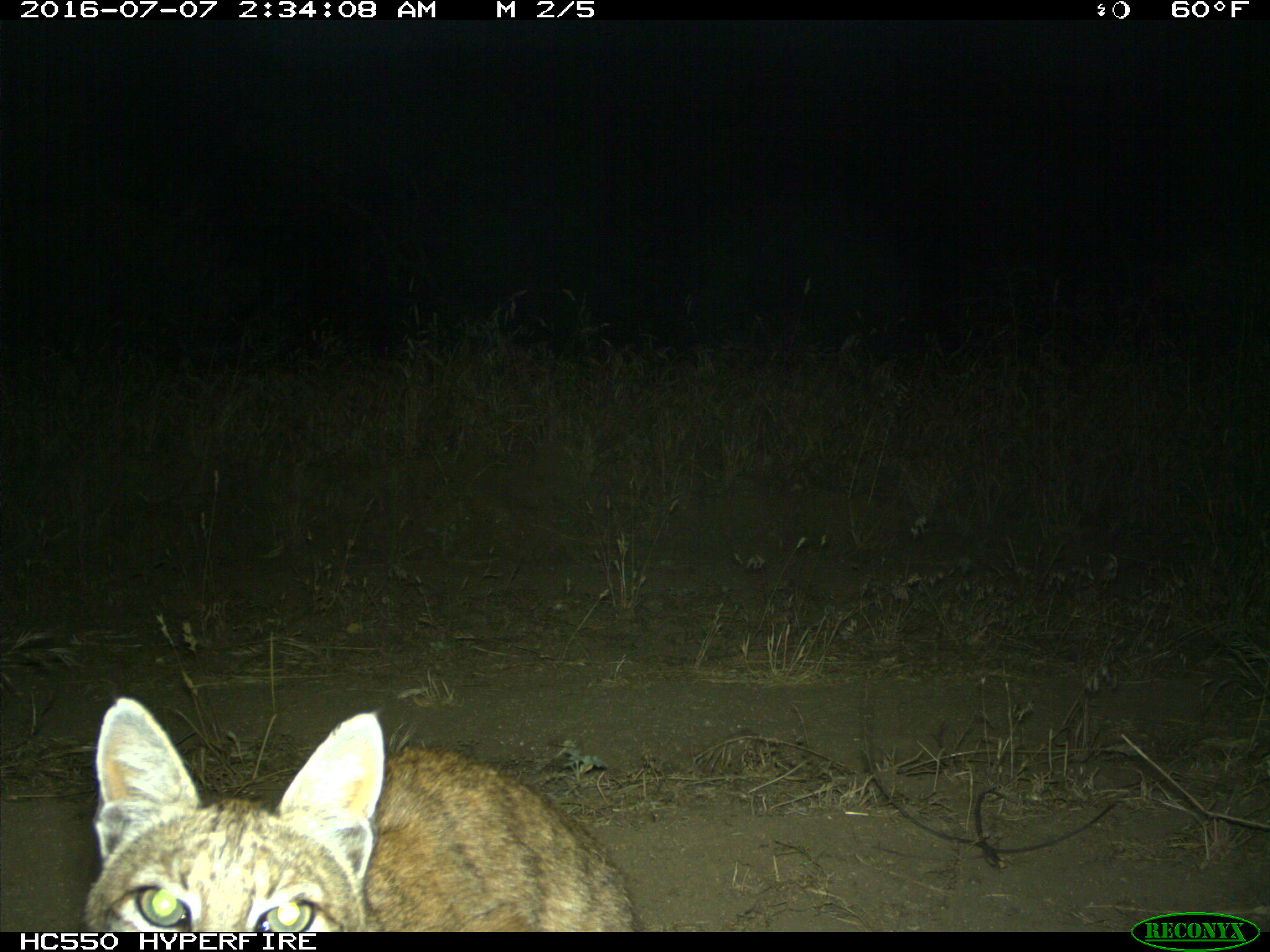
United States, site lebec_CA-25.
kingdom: Animalia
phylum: Chordata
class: Mammalia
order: Carnivora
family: Felidae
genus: Lynx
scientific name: Lynx rufus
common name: bobcat